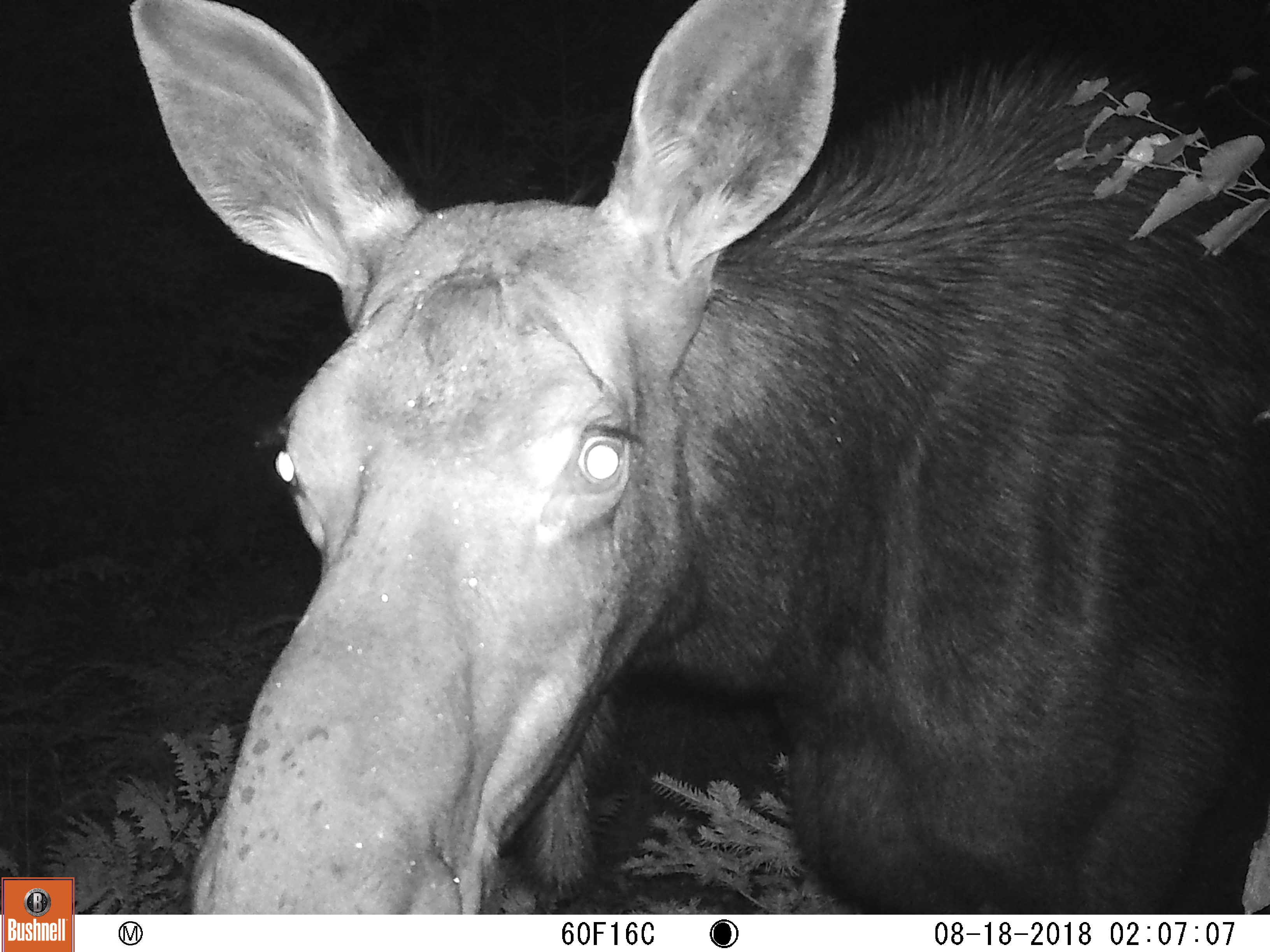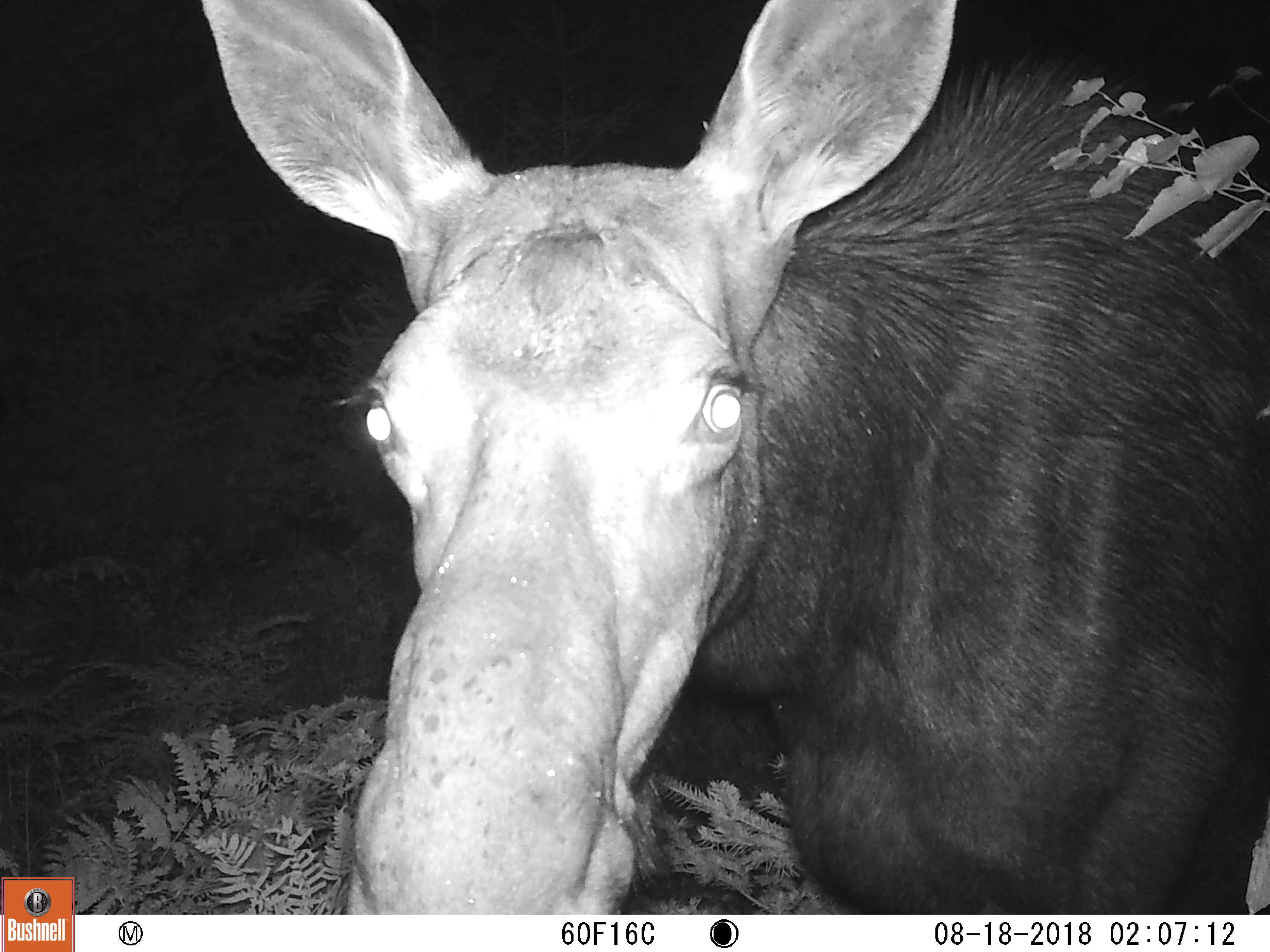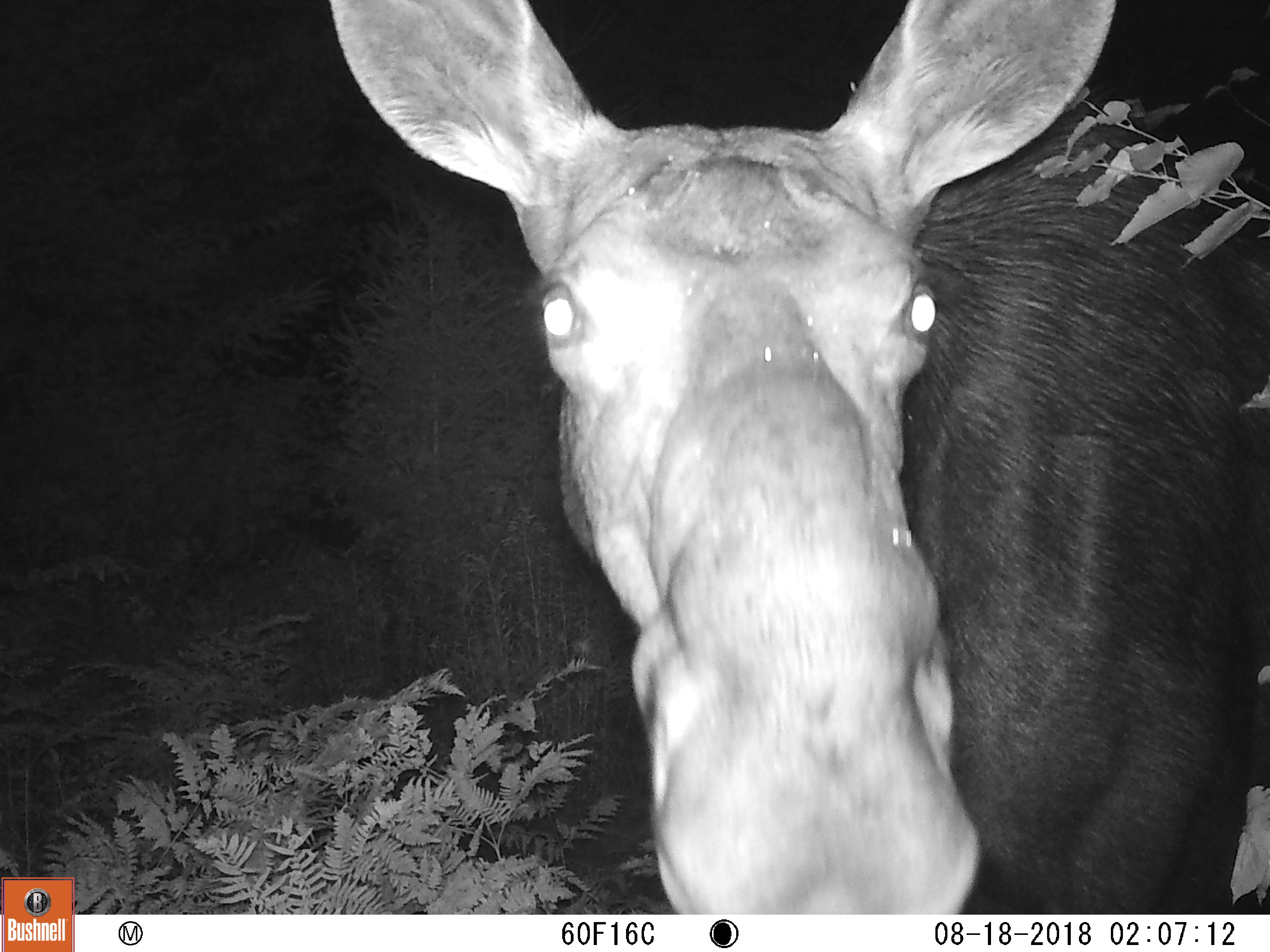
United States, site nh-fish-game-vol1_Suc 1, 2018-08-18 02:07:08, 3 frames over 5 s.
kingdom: Animalia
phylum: Chordata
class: Mammalia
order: Artiodactyla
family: Cervidae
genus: Alces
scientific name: Alces alces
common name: moose